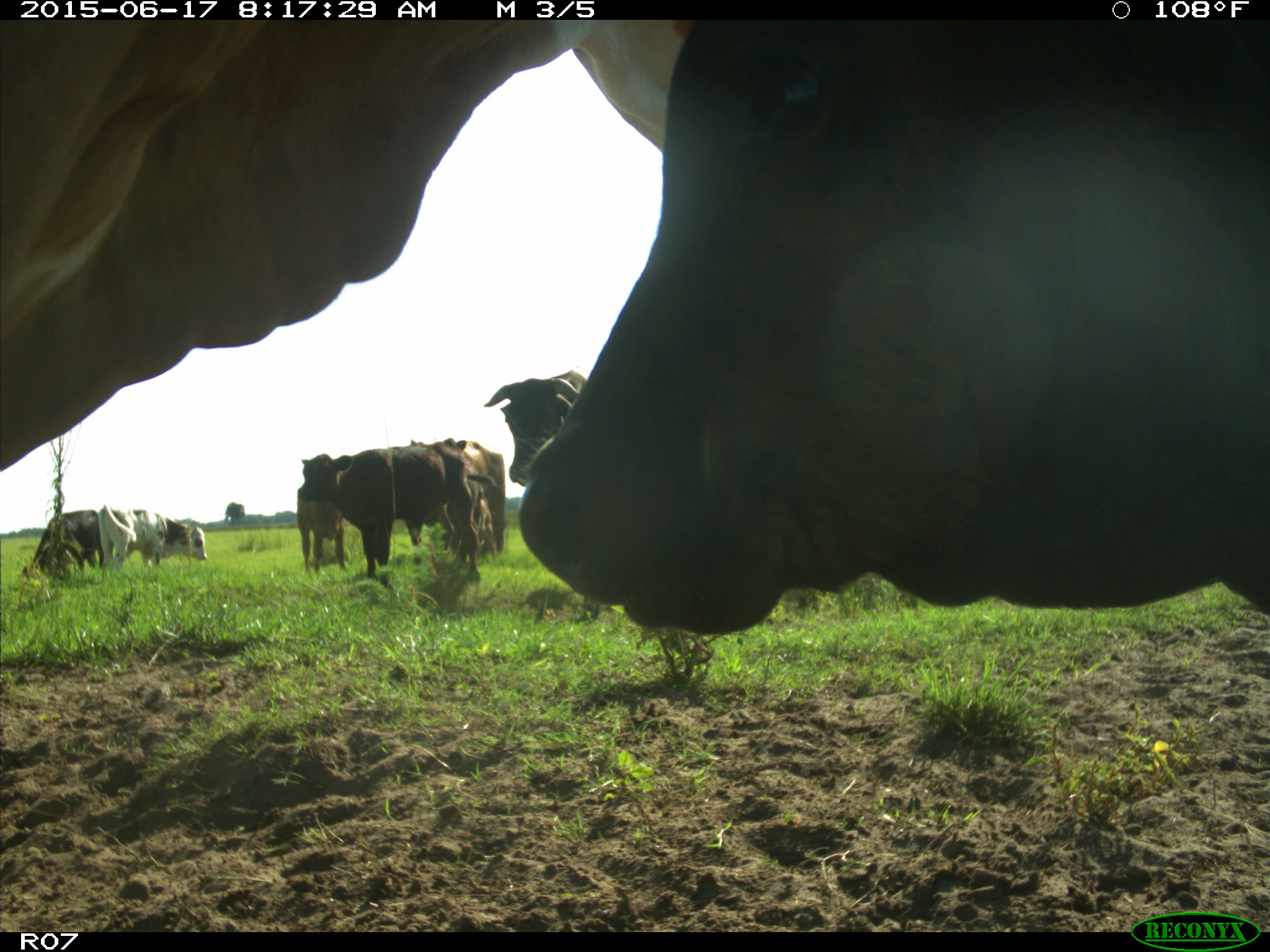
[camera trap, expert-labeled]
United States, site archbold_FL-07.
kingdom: Animalia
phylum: Chordata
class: Mammalia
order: Artiodactyla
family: Bovidae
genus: Bos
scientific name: Bos taurus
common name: domestic cow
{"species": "Bos taurus (domestic cow)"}